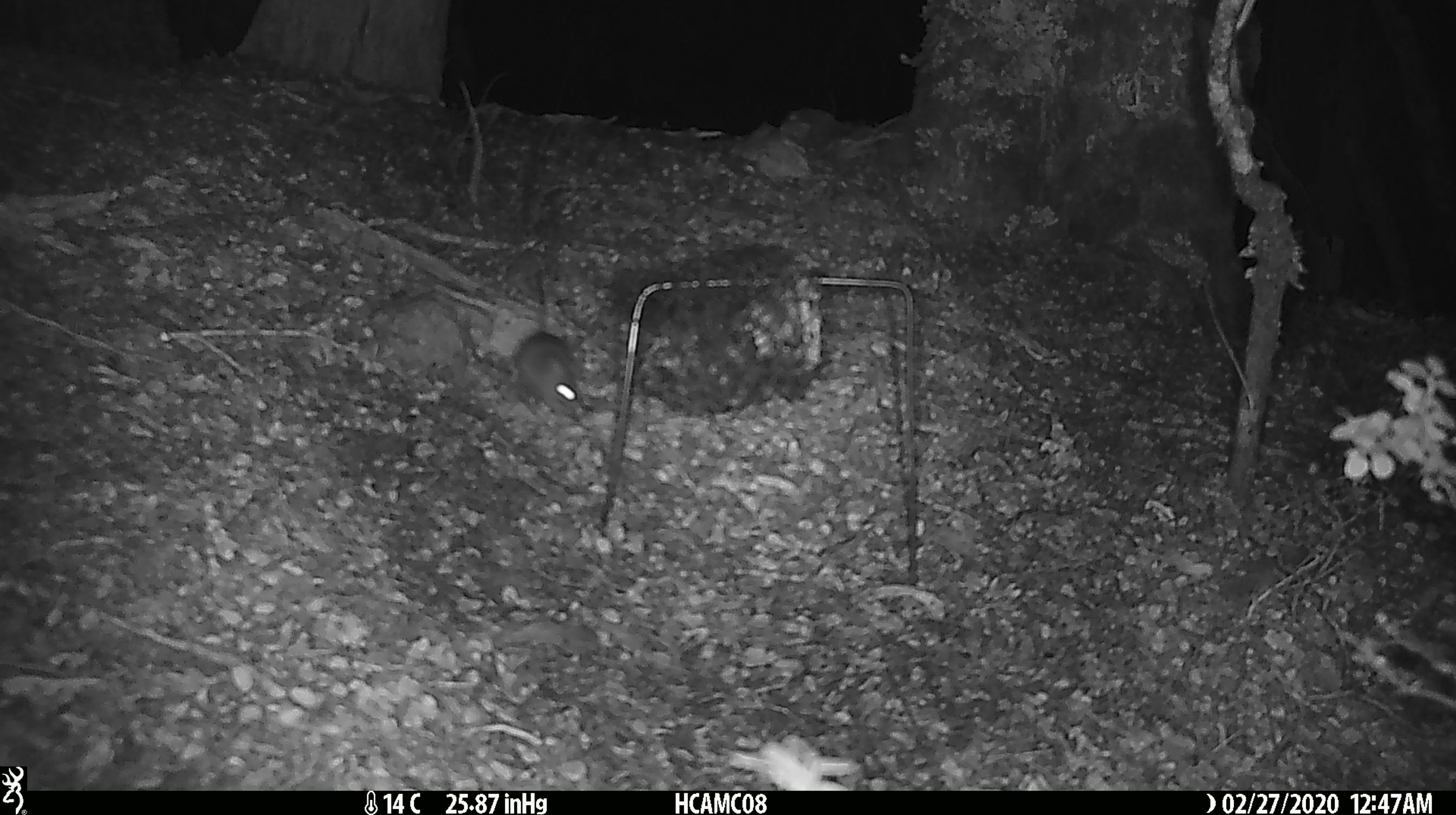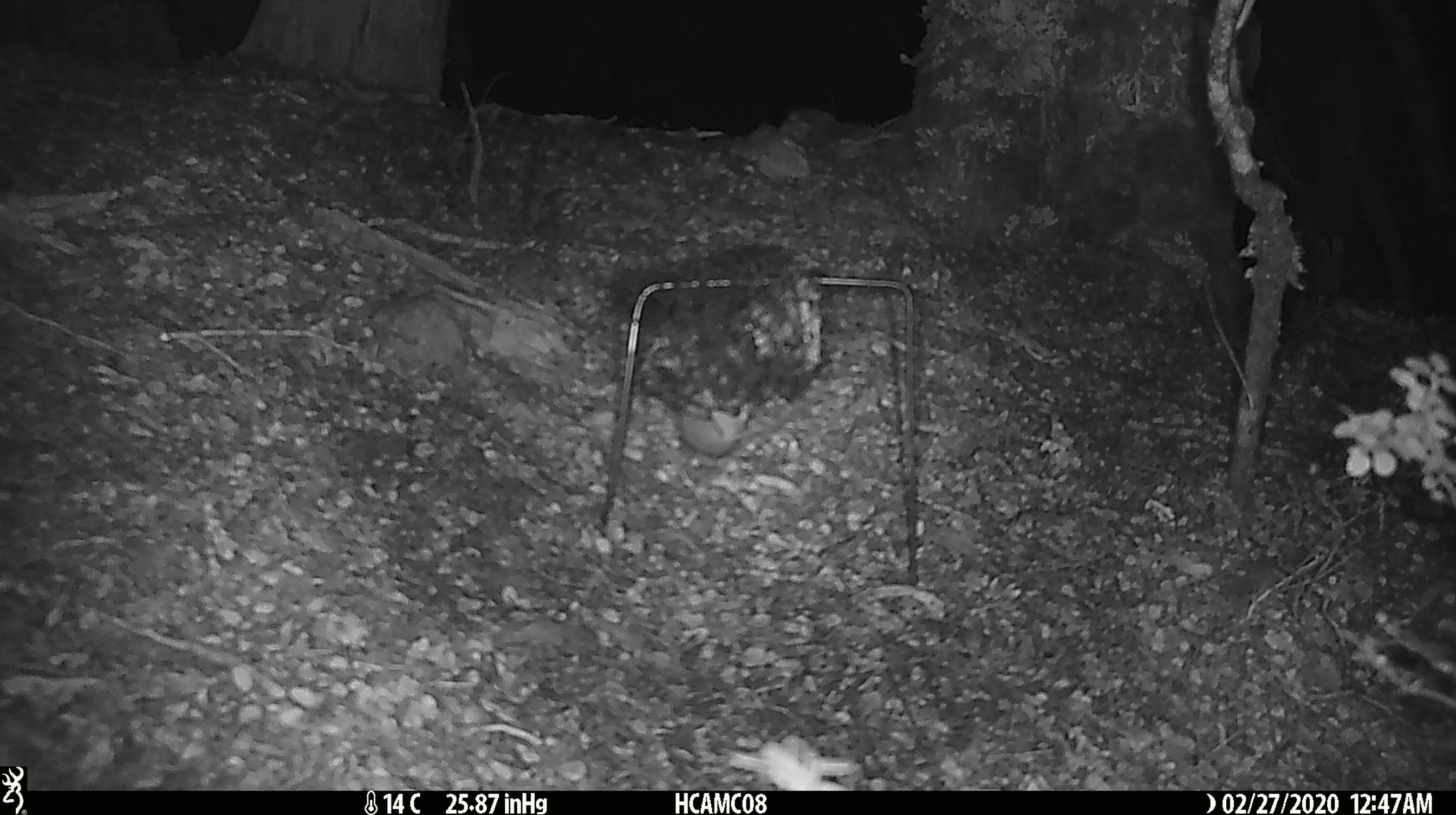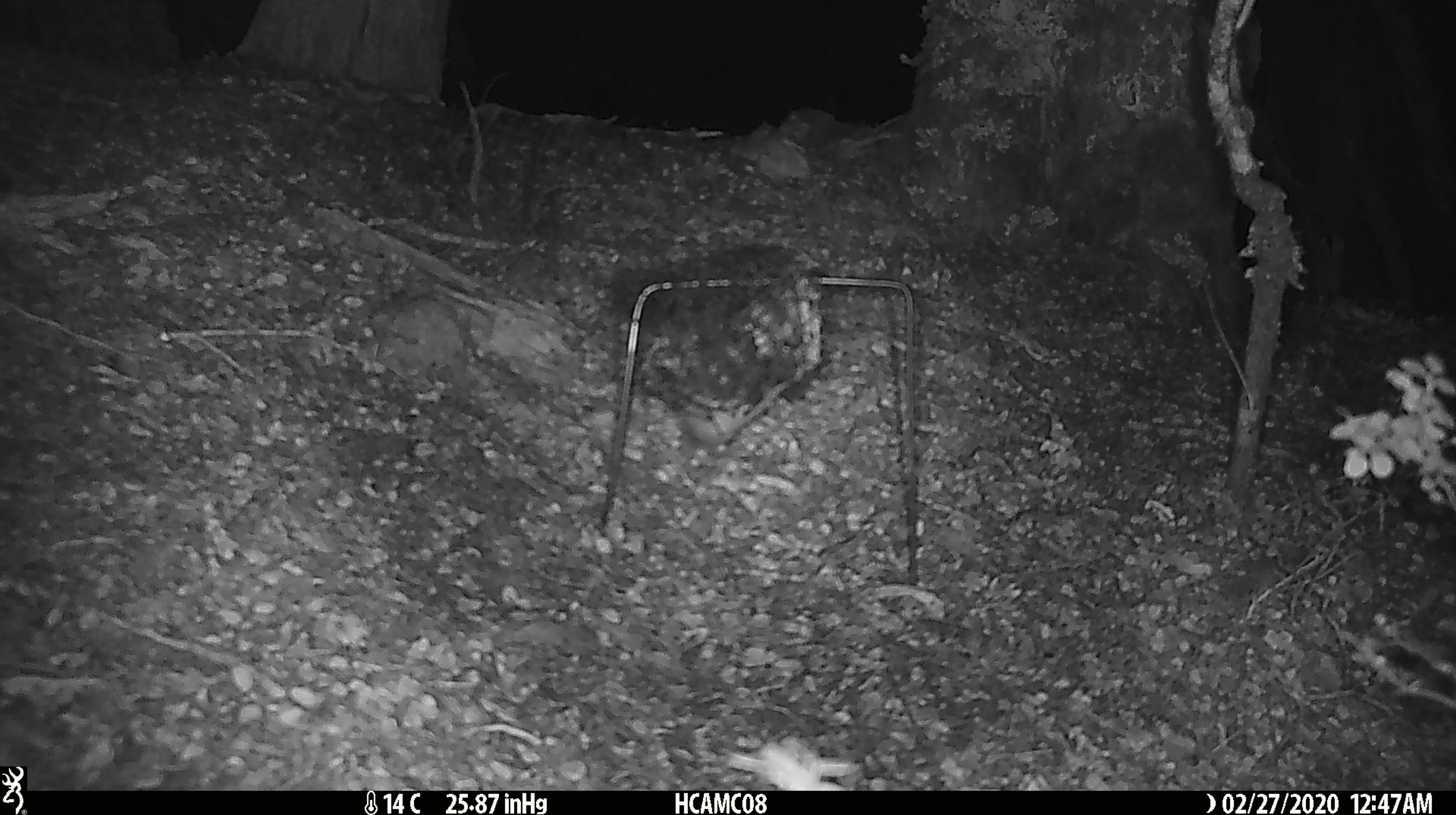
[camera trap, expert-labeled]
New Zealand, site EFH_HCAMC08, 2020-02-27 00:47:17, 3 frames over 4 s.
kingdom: Animalia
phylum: Chordata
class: Mammalia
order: Rodentia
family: Muridae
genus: Mus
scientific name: Mus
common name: mouse